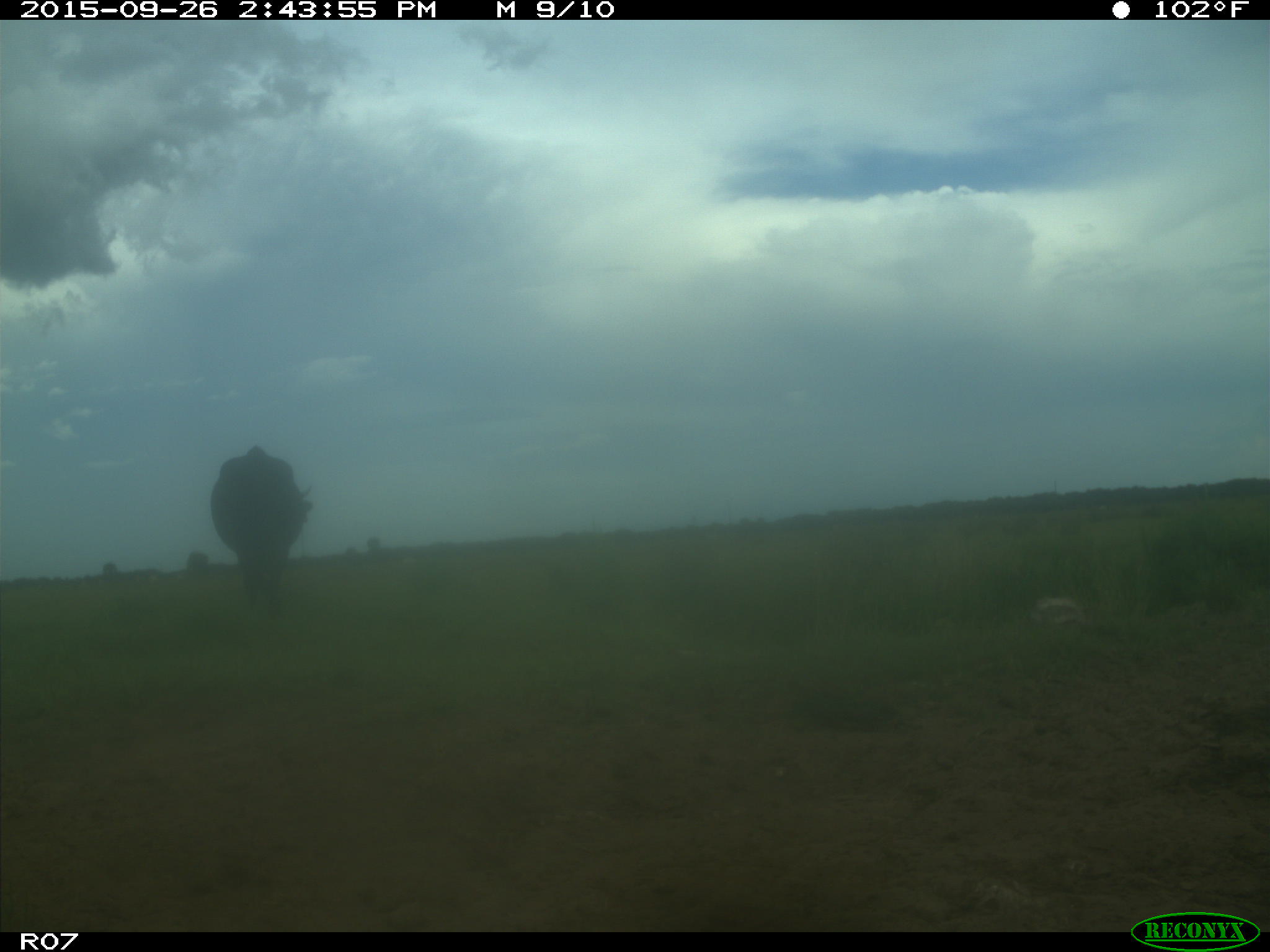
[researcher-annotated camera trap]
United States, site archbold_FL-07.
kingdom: Animalia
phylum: Chordata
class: Mammalia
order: Artiodactyla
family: Bovidae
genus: Bos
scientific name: Bos taurus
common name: domestic cow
Bos taurus (domestic cow).